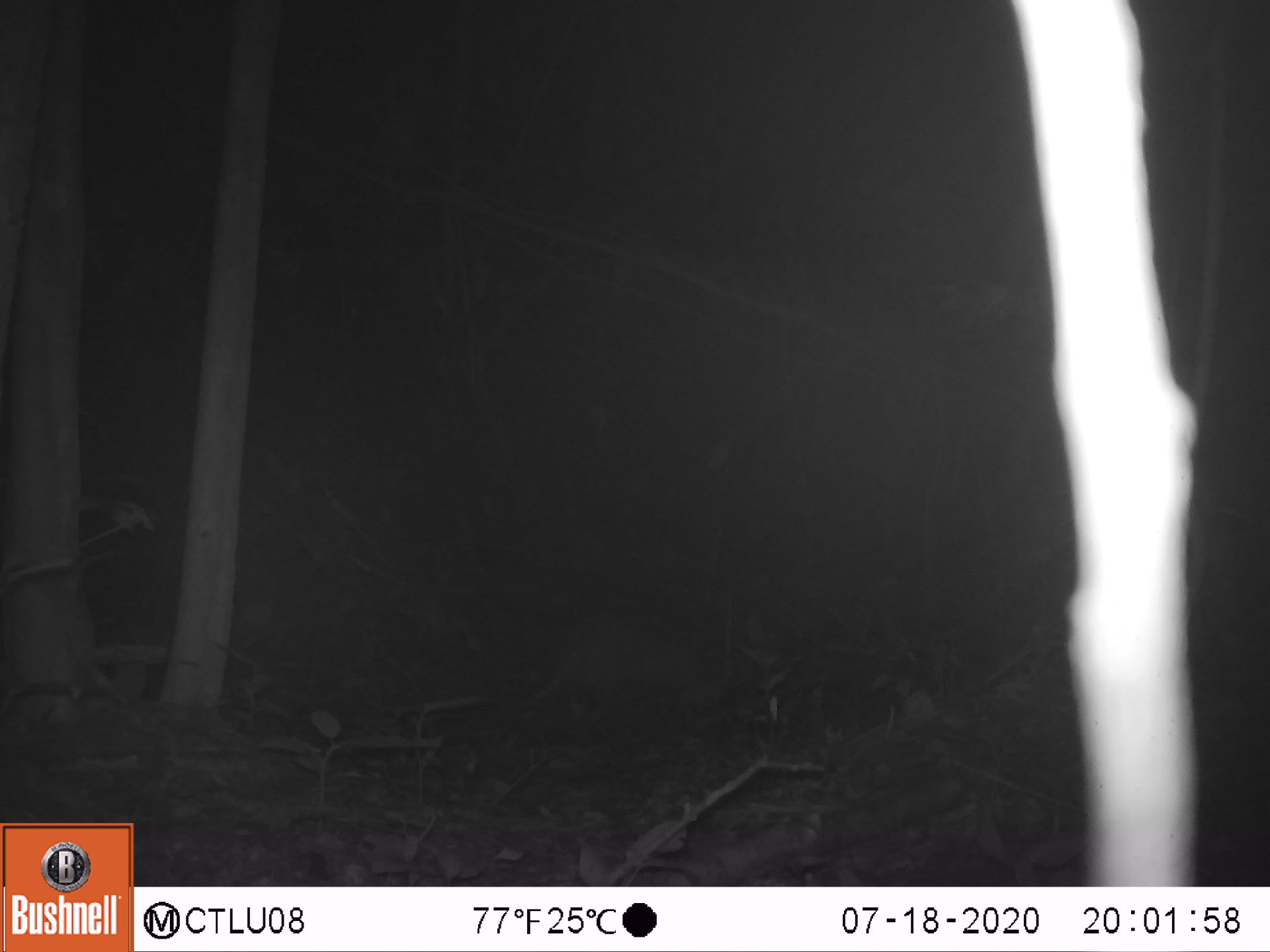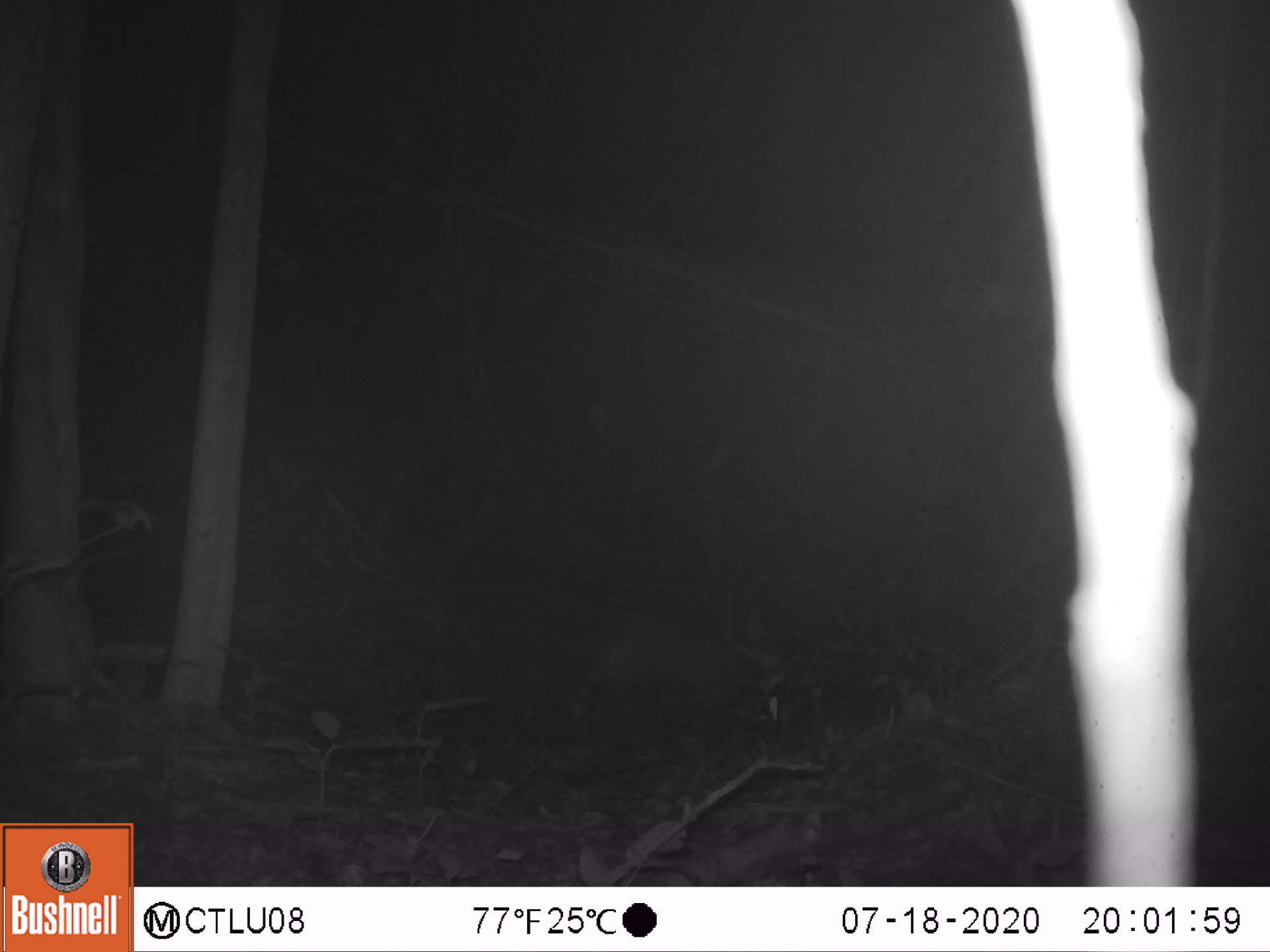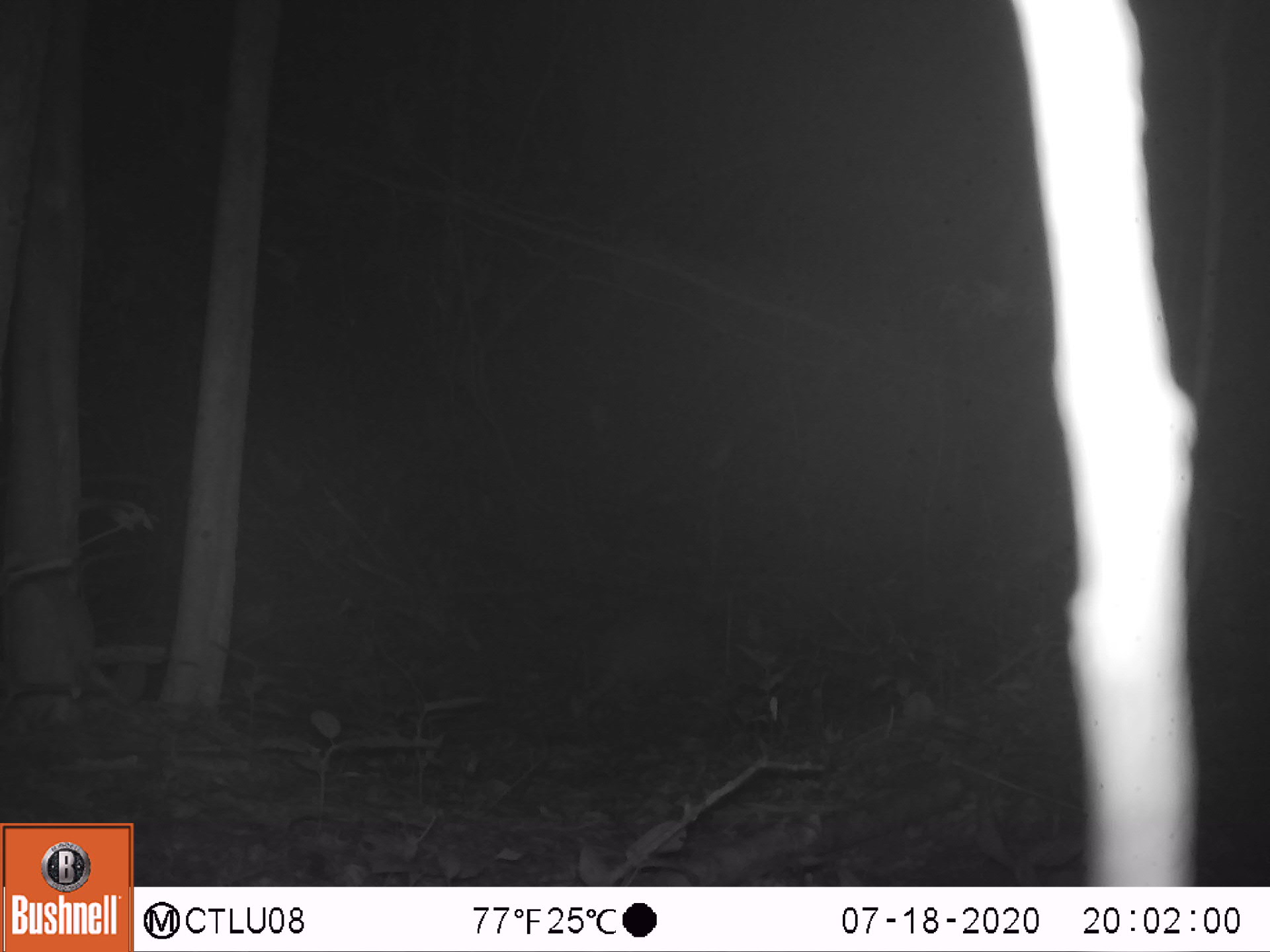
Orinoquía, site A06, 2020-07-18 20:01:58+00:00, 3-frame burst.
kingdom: Animalia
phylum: Chordata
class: Mammalia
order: Cingulata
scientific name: Cingulata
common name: armadillo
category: unknown armadillo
Unknown armadillo (armadillo) (Cingulata).